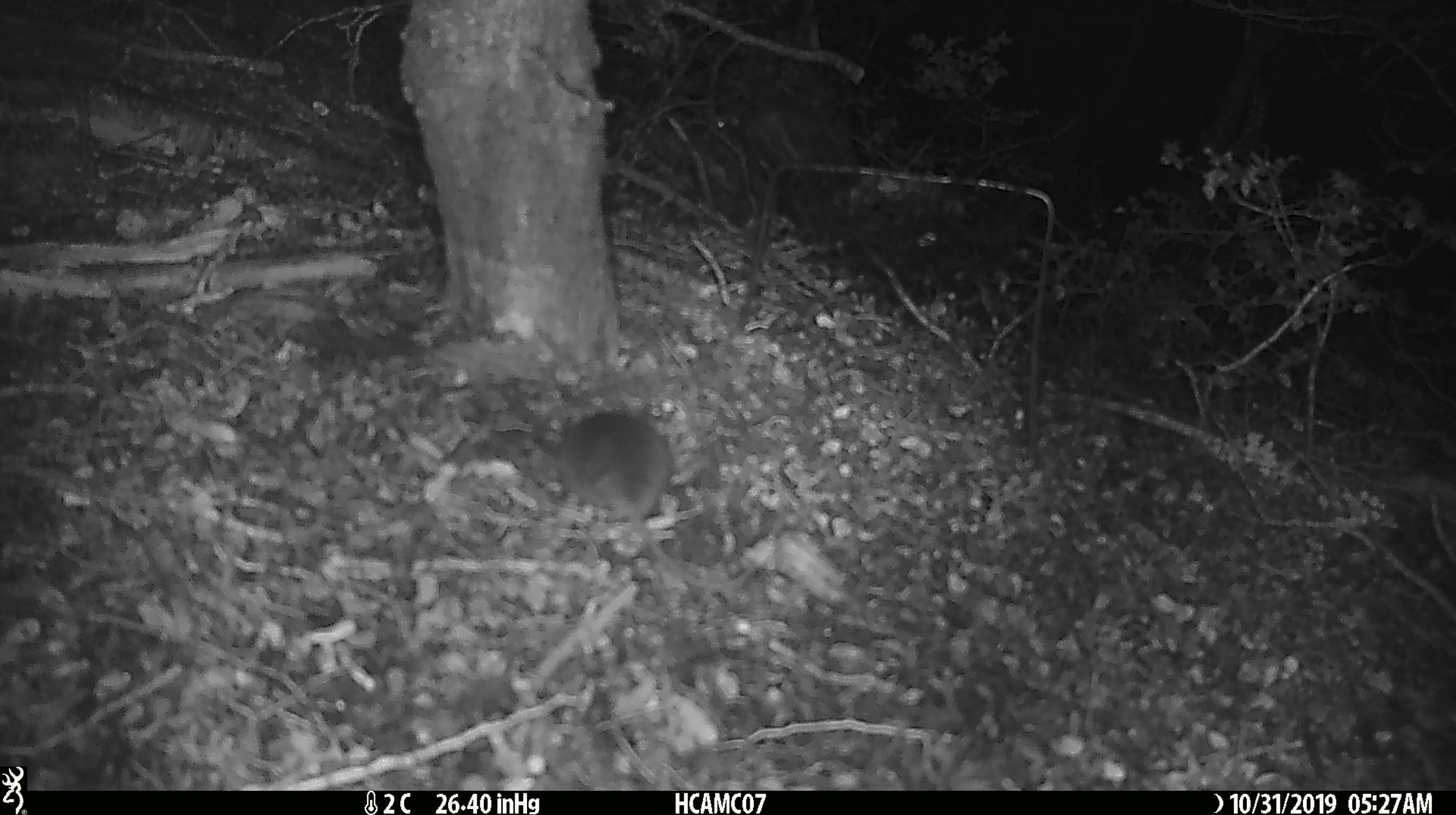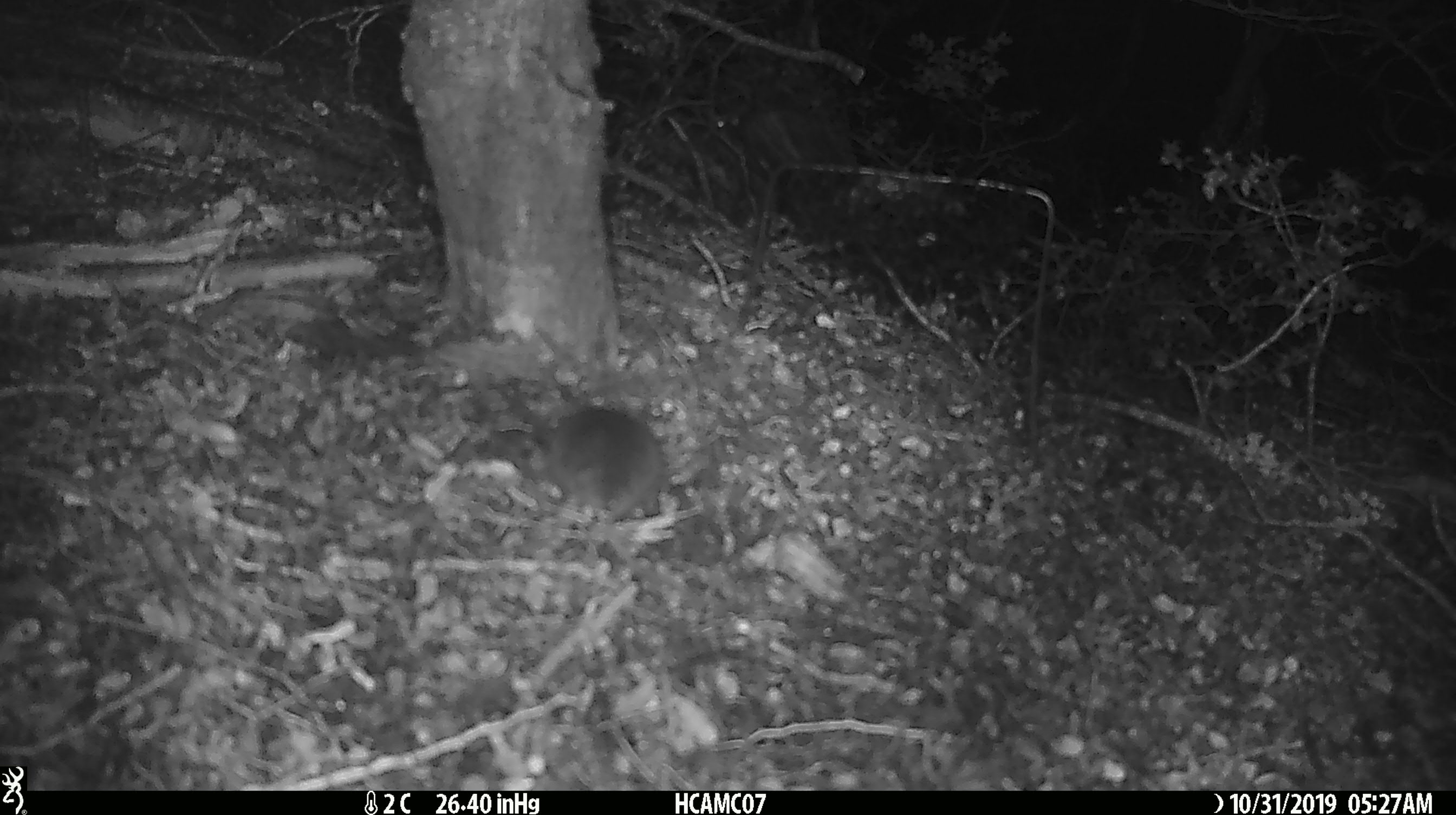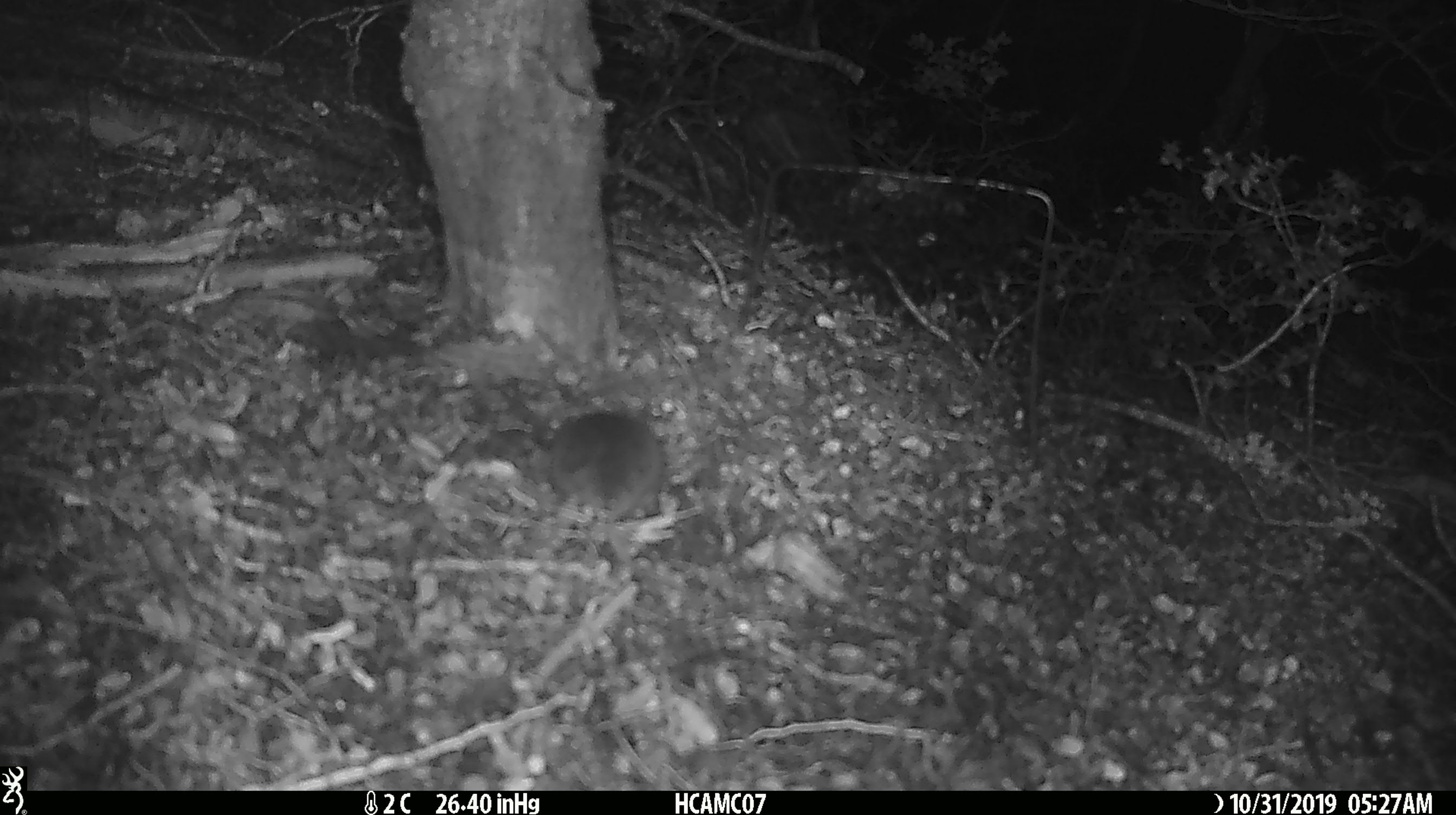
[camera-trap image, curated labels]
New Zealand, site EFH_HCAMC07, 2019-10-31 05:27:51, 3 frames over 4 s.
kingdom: Animalia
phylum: Chordata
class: Mammalia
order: Rodentia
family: Muridae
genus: Mus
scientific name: Mus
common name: mouse